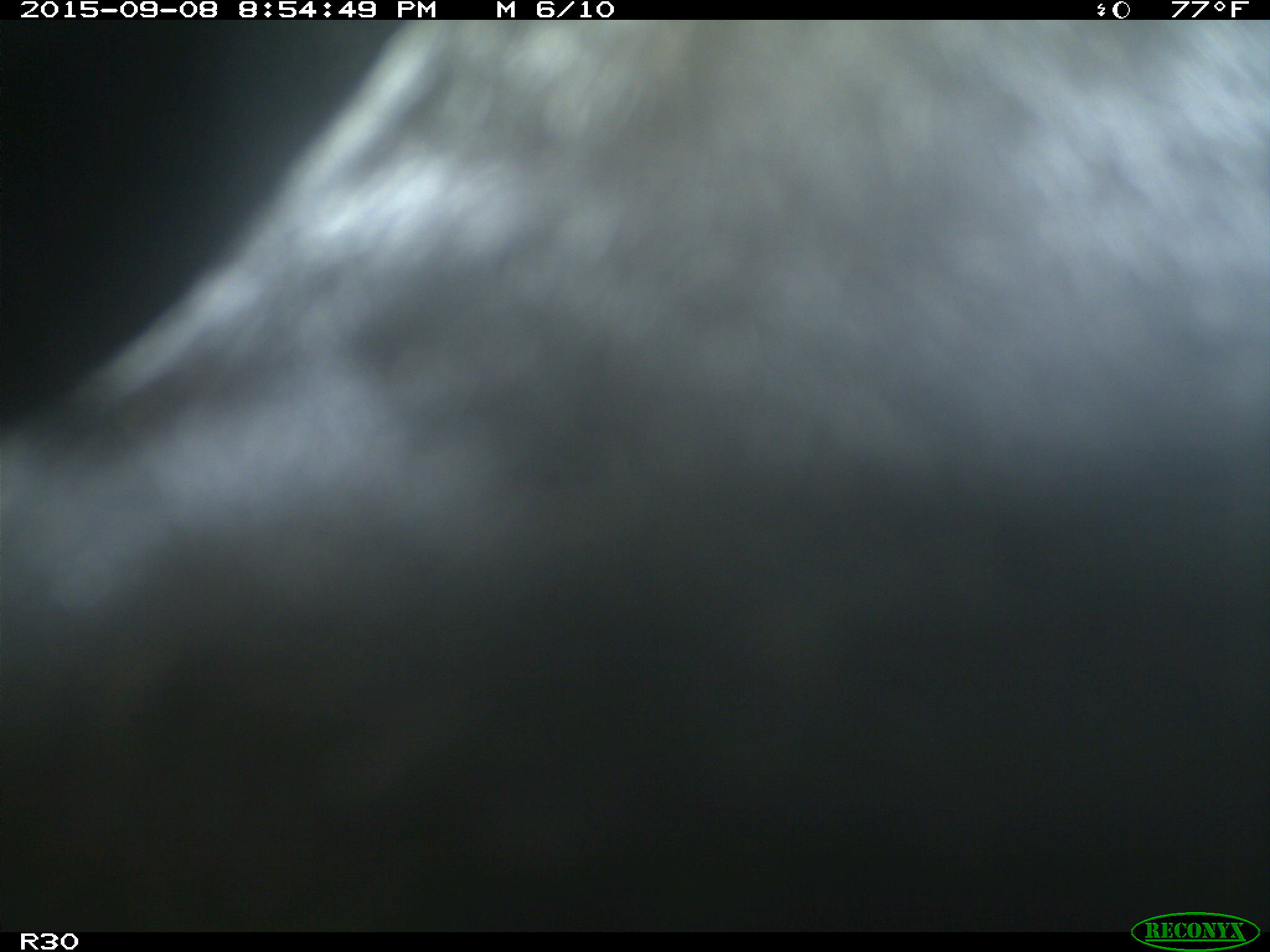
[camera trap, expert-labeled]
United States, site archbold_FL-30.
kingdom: Animalia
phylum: Chordata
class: Mammalia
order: Artiodactyla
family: Bovidae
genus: Bos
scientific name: Bos taurus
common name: domestic cow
Bos taurus (domestic cow).